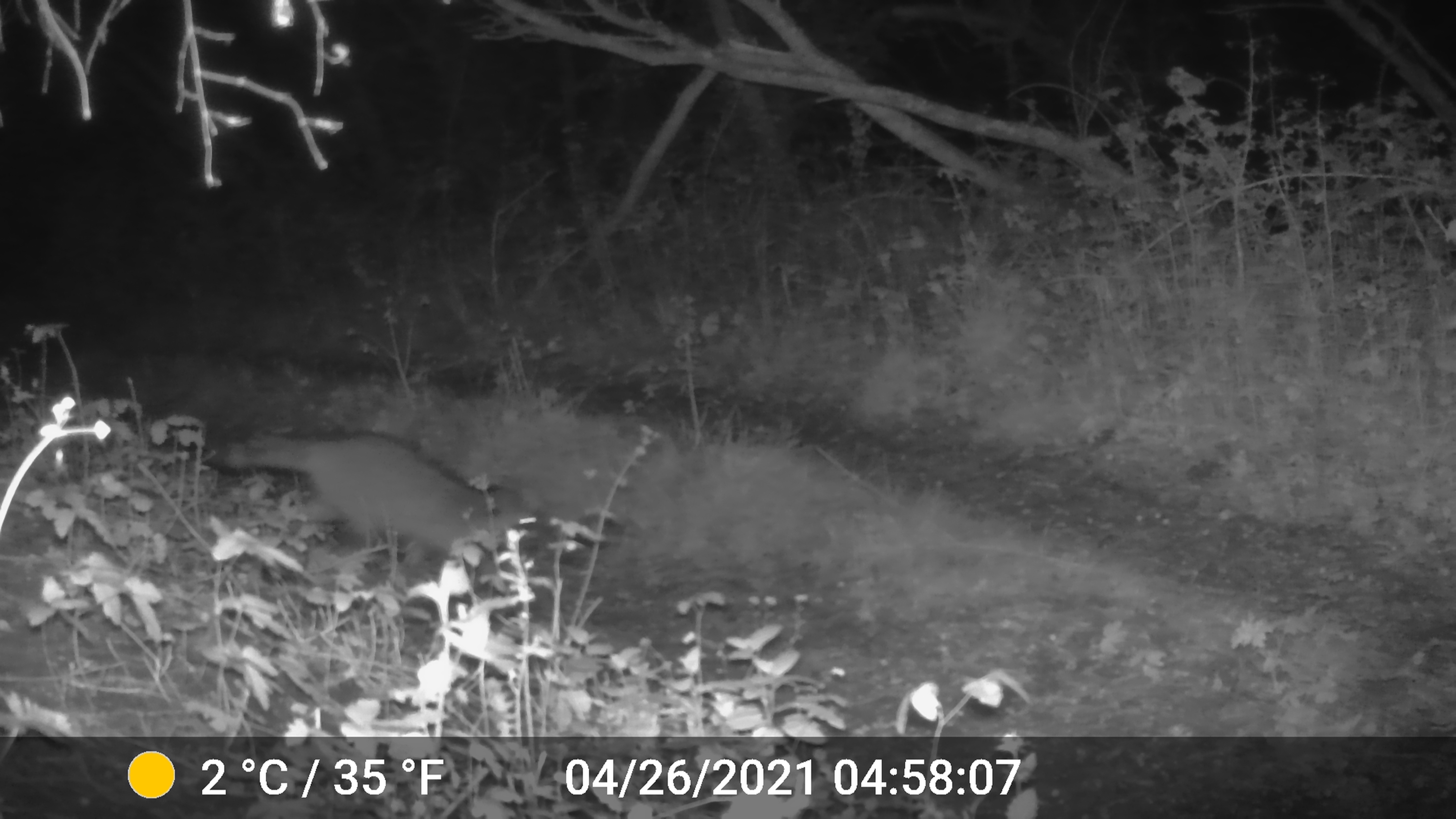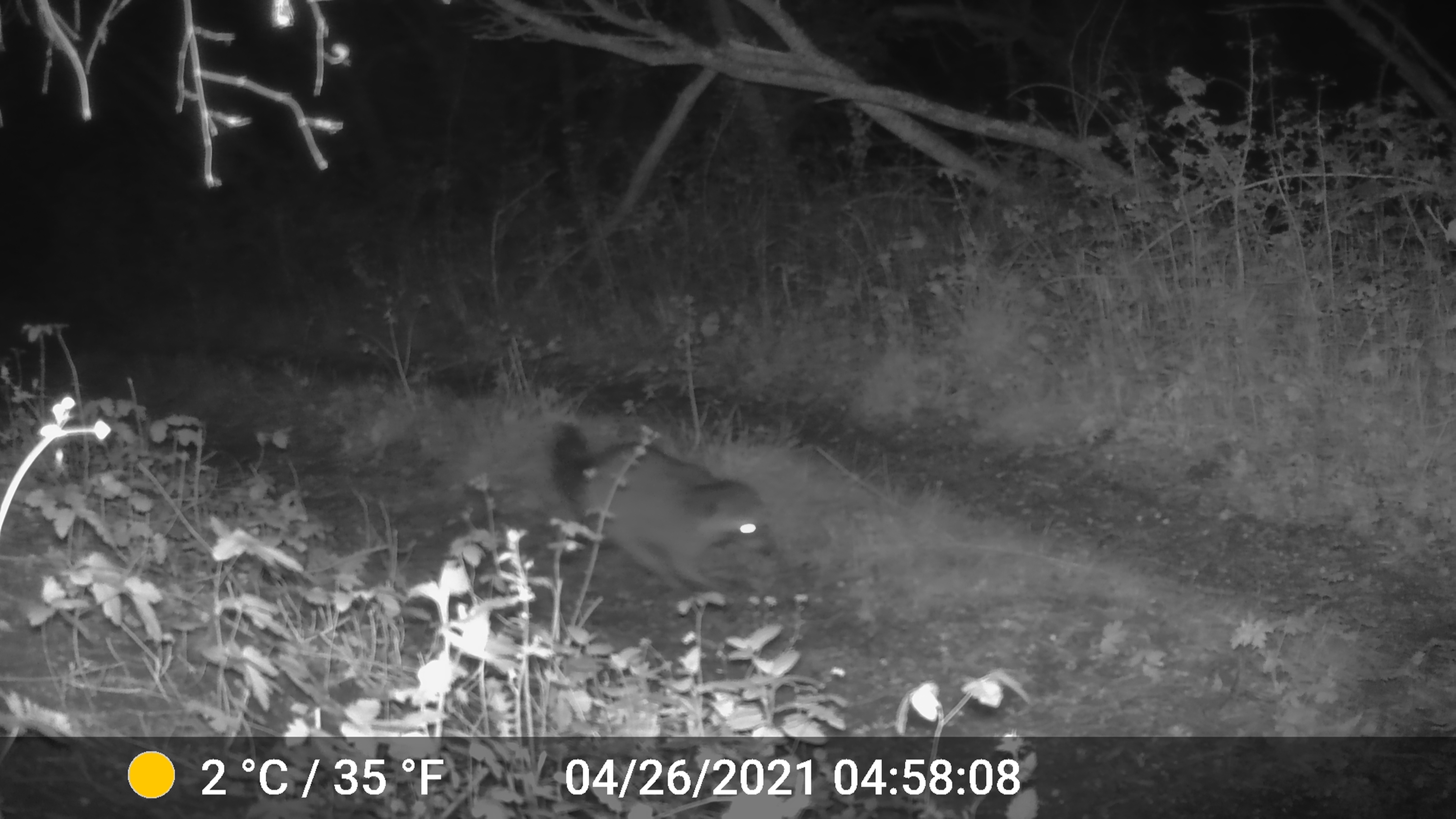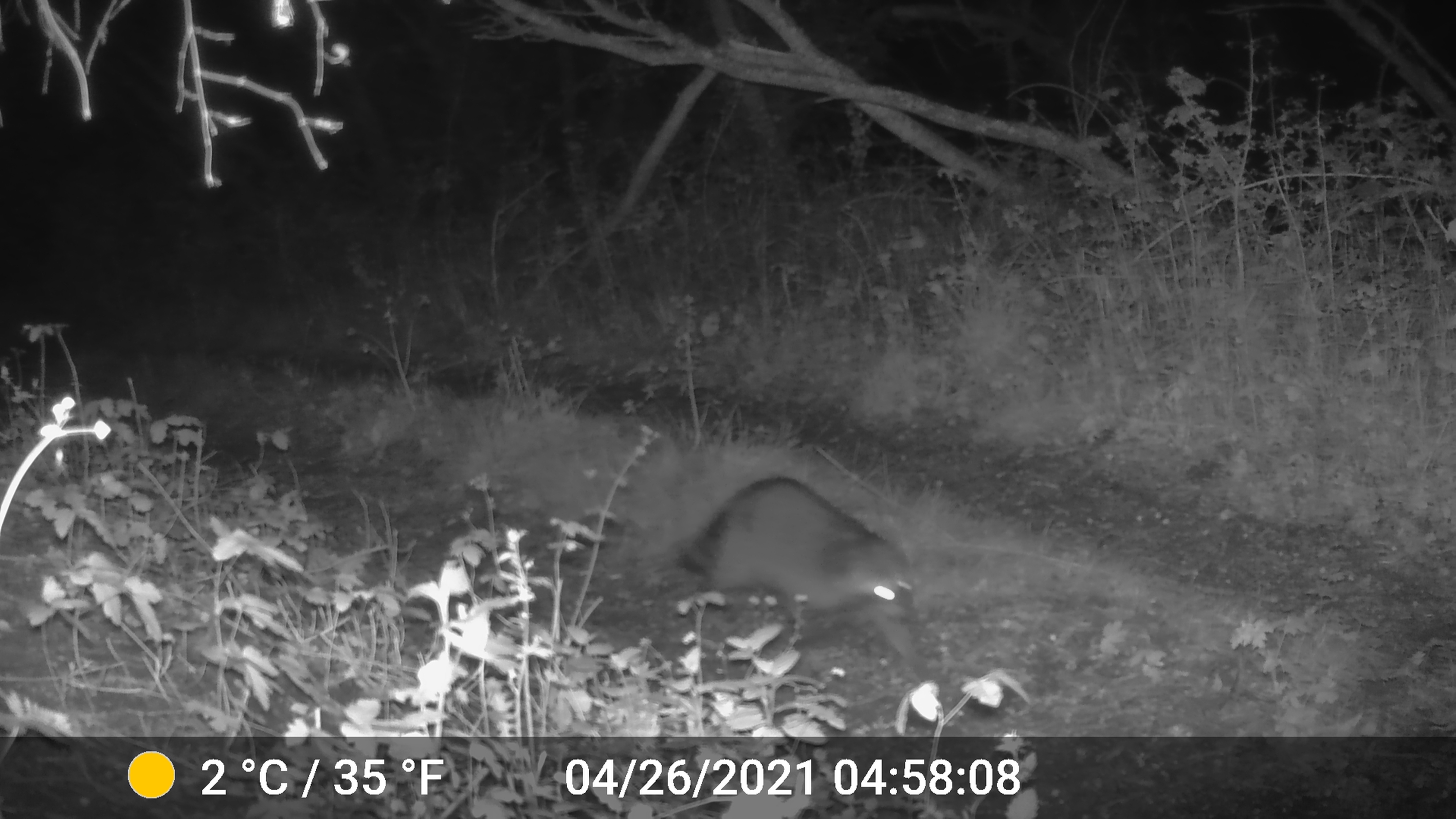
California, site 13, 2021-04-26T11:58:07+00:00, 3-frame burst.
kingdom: Animalia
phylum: Chordata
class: Mammalia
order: Carnivora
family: Procyonidae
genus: Procyon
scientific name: Procyon lotor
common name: raccoon